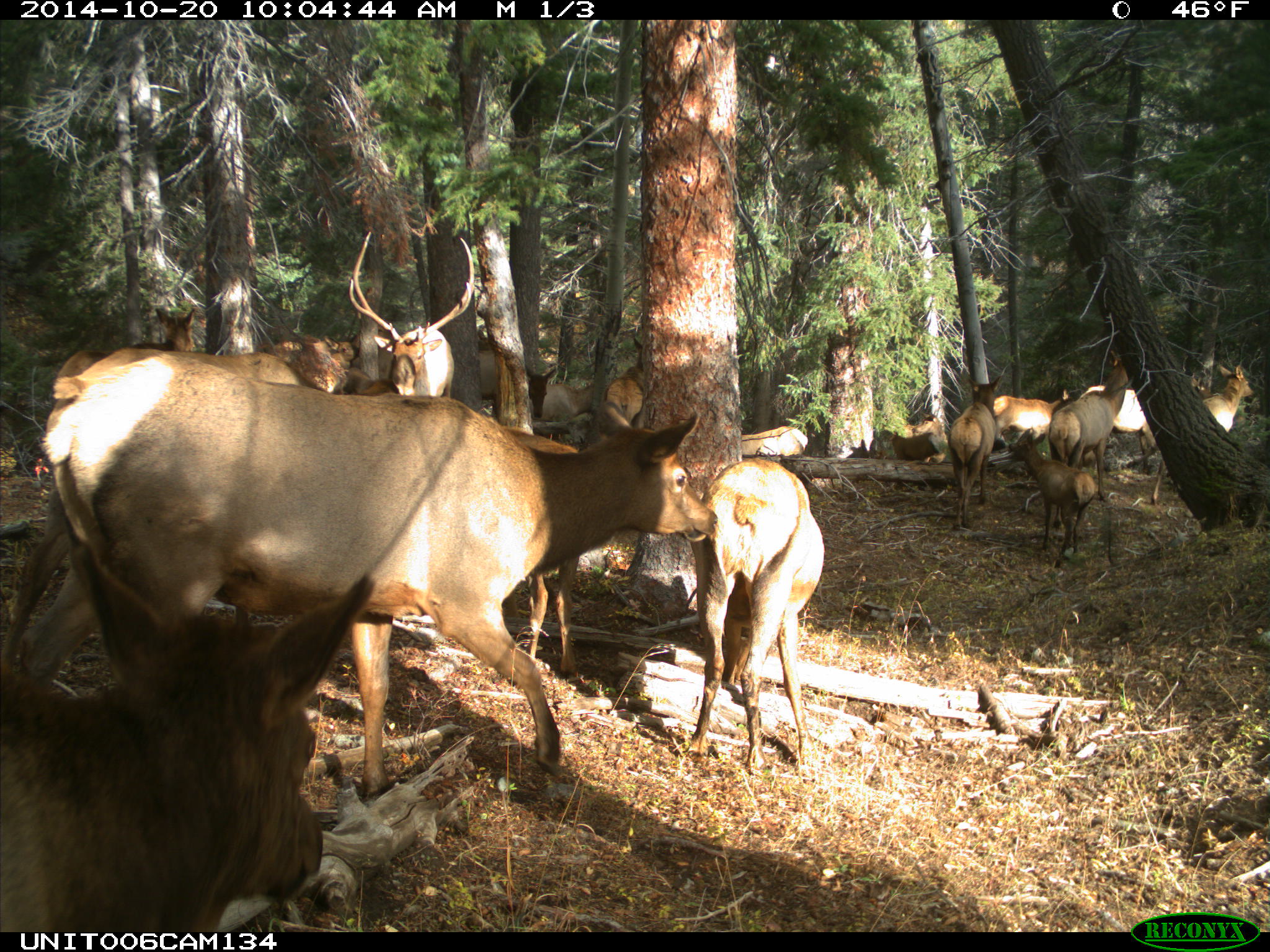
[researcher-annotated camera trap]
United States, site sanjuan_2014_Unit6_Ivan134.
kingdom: Animalia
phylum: Chordata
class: Mammalia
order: Artiodactyla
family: Cervidae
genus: Cervus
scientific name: Cervus elaphus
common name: red deer